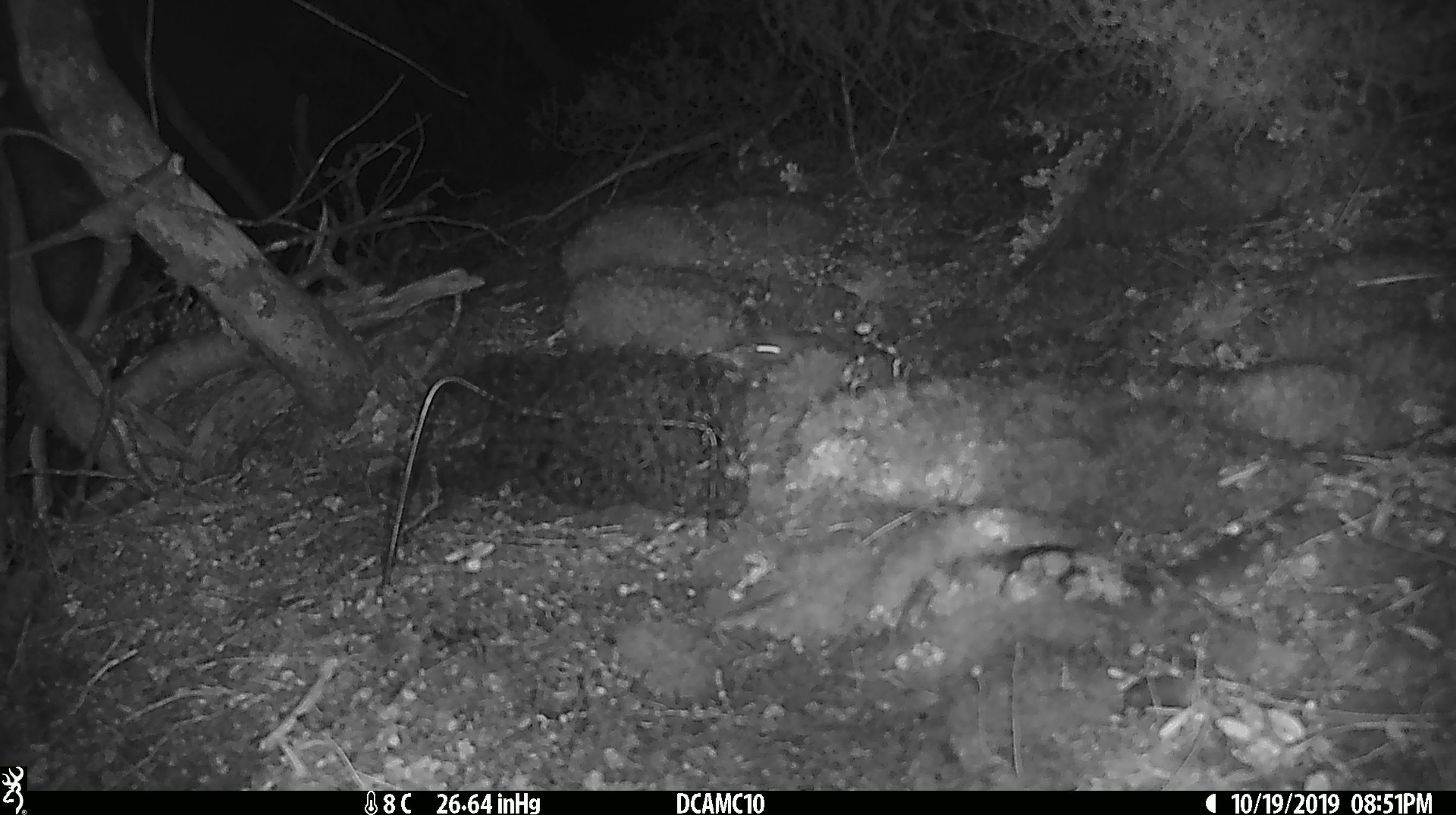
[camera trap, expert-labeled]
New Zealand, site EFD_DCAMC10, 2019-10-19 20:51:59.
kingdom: Animalia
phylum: Chordata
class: Mammalia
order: Rodentia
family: Muridae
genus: Mus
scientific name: Mus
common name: mouse